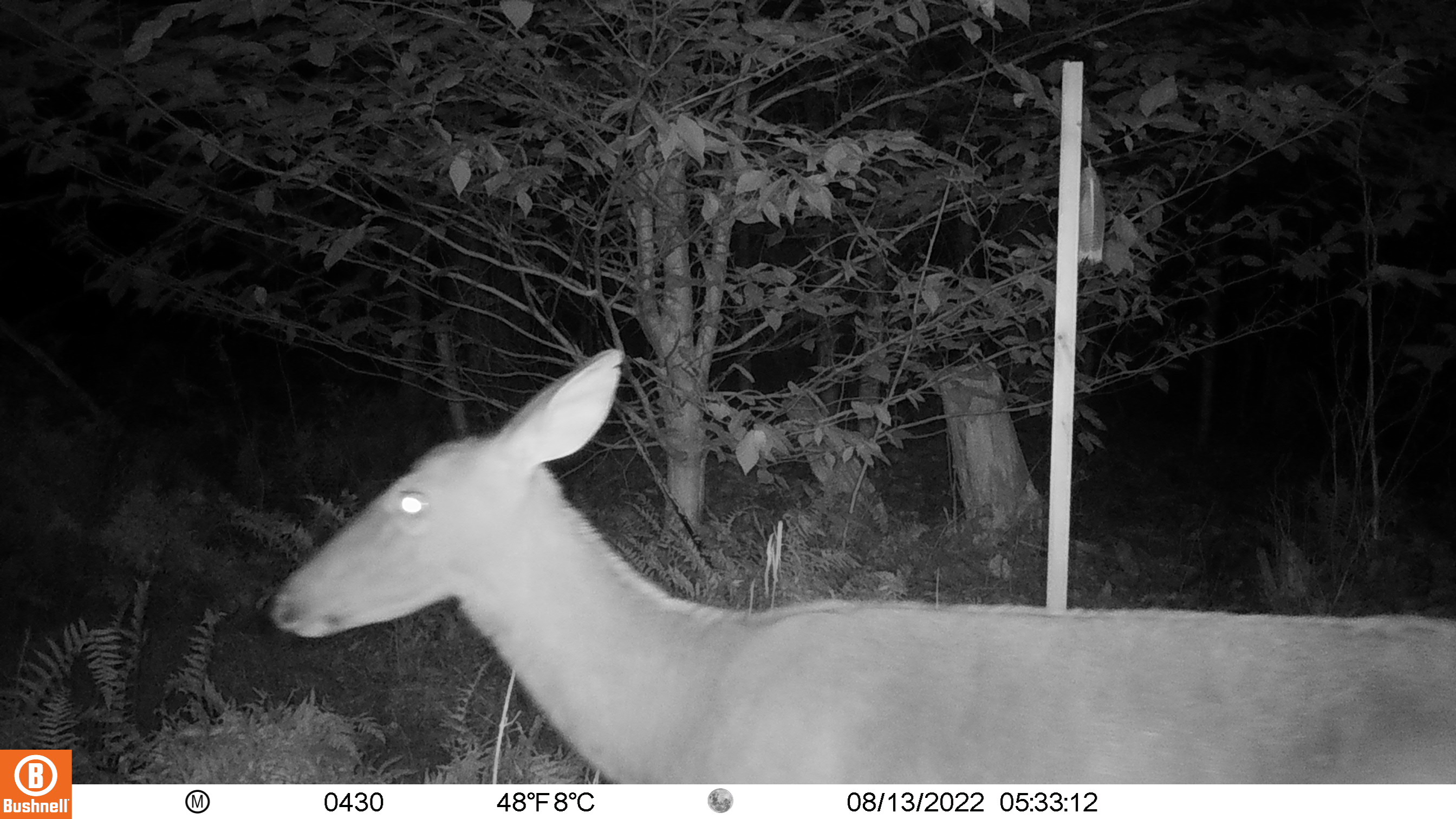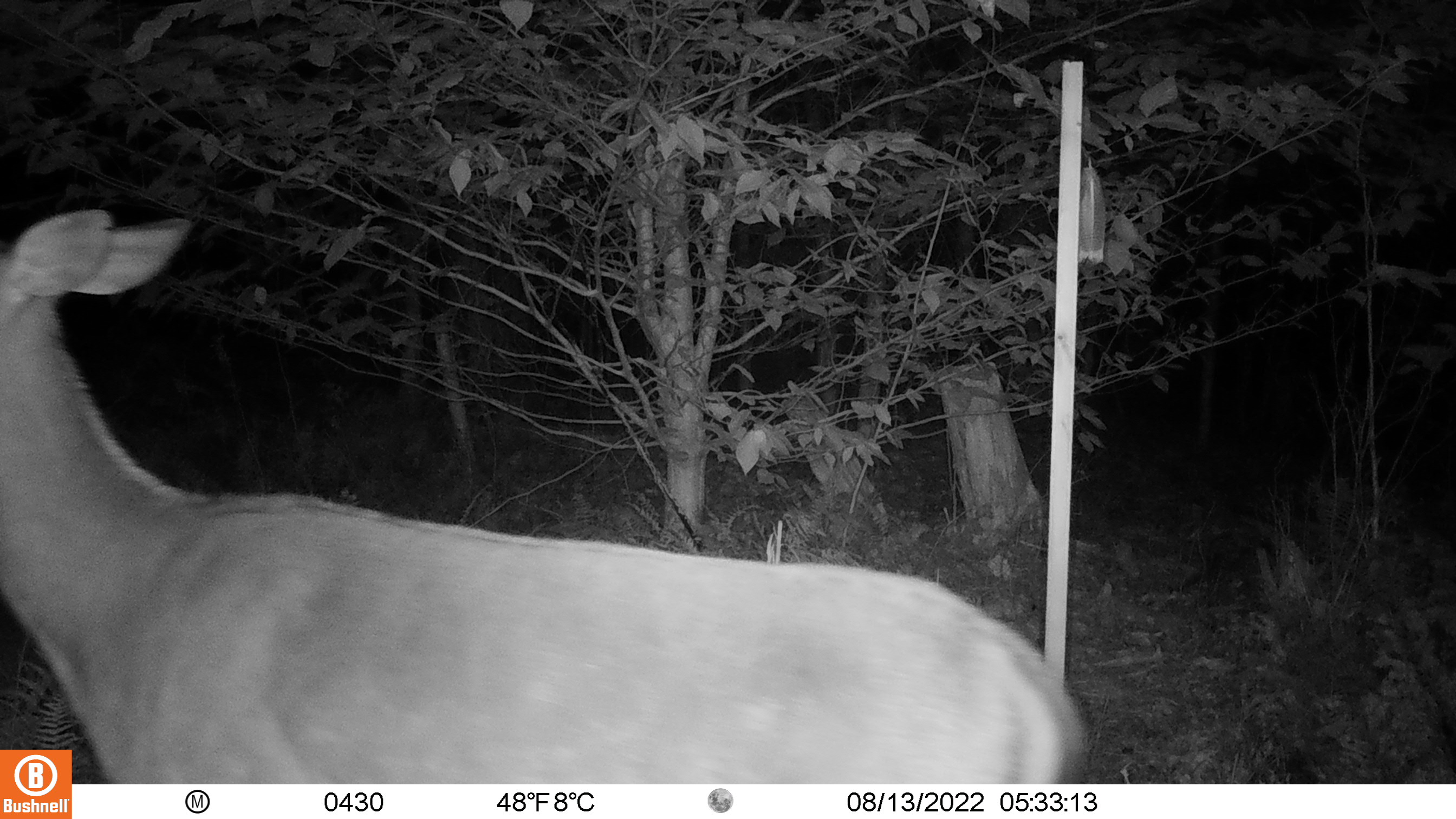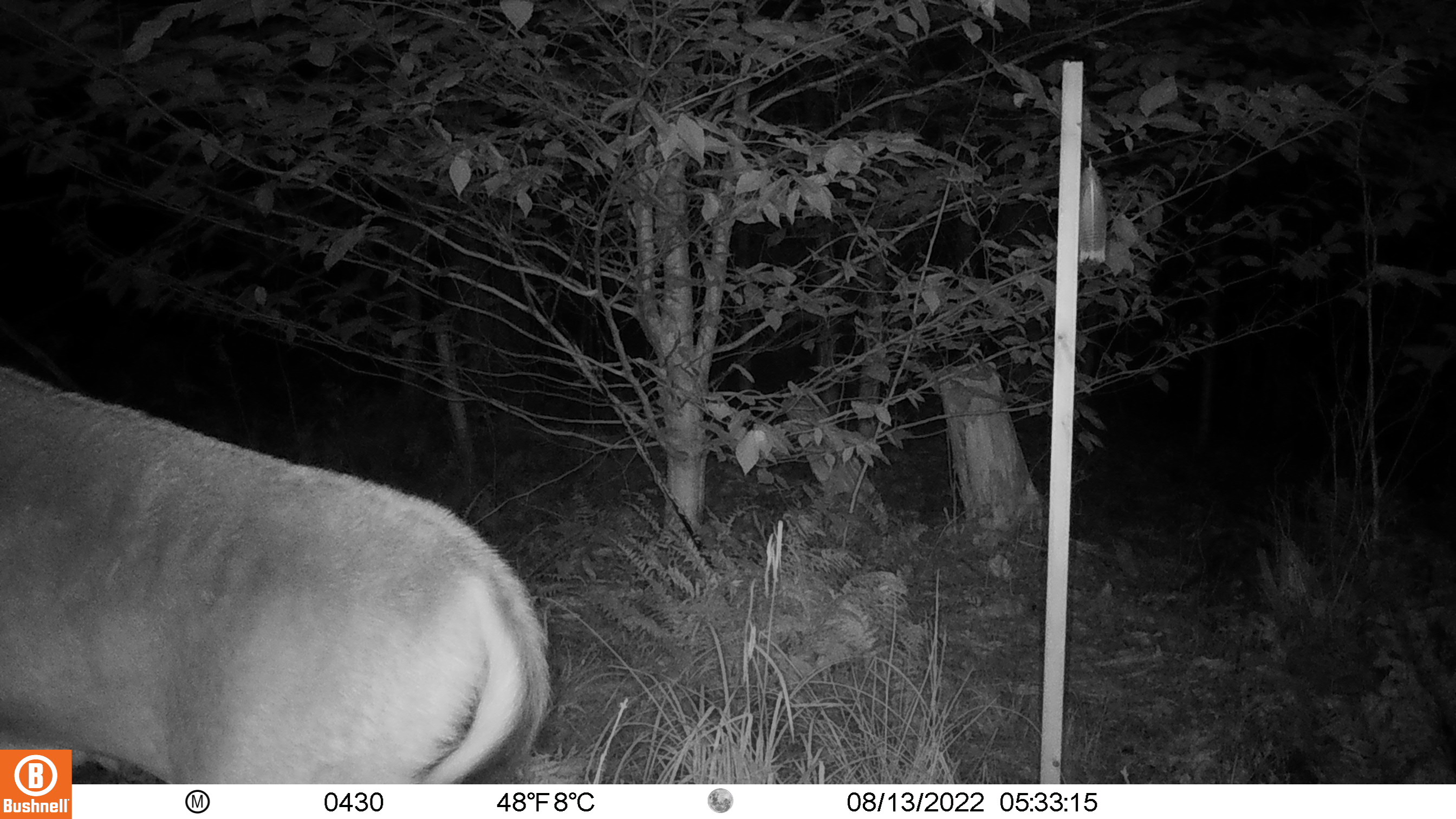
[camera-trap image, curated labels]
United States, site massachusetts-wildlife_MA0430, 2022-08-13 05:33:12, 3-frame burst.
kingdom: Animalia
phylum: Chordata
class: Mammalia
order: Artiodactyla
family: Cervidae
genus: Odocoileus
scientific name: Odocoileus virginianus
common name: white-tailed deer